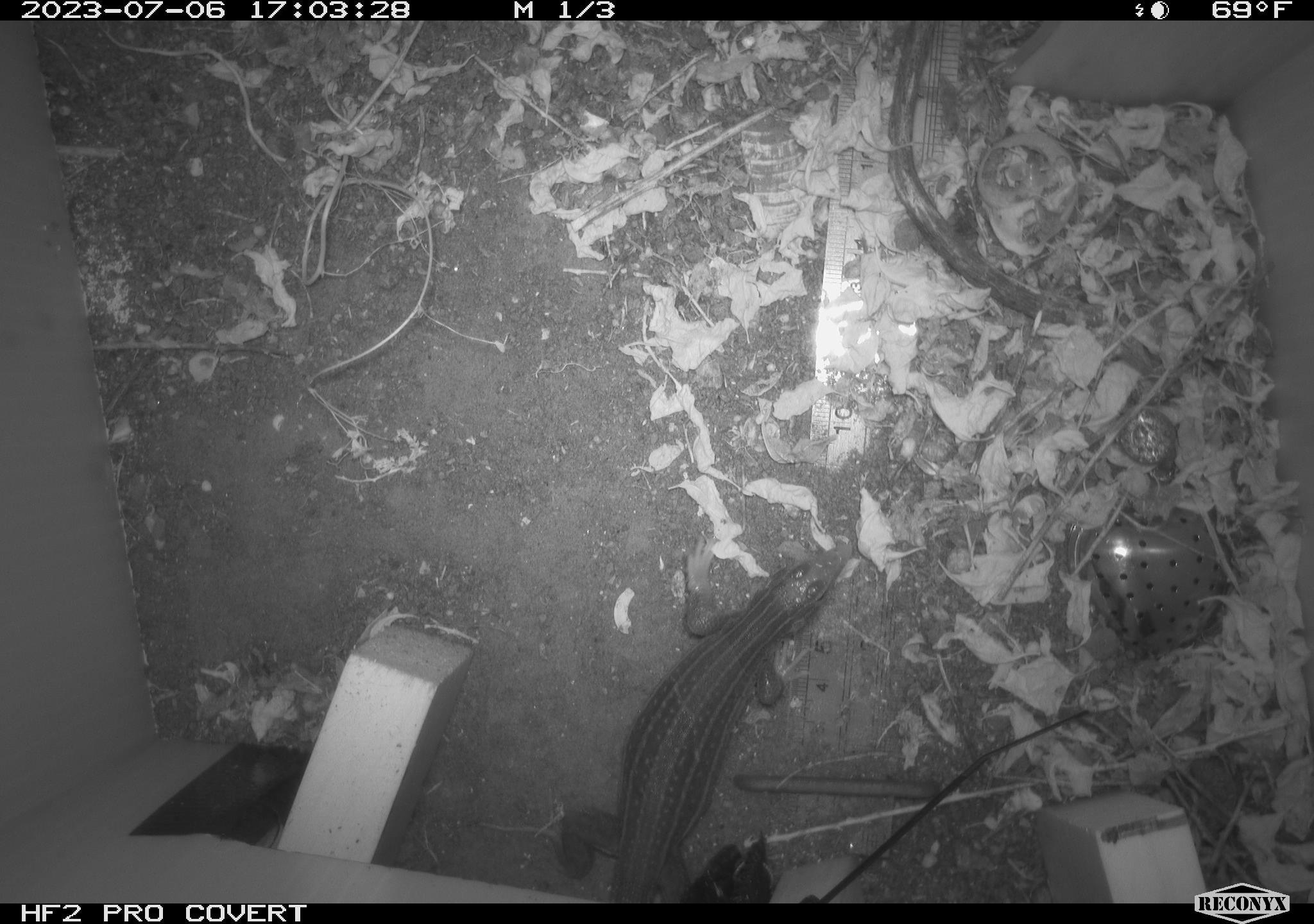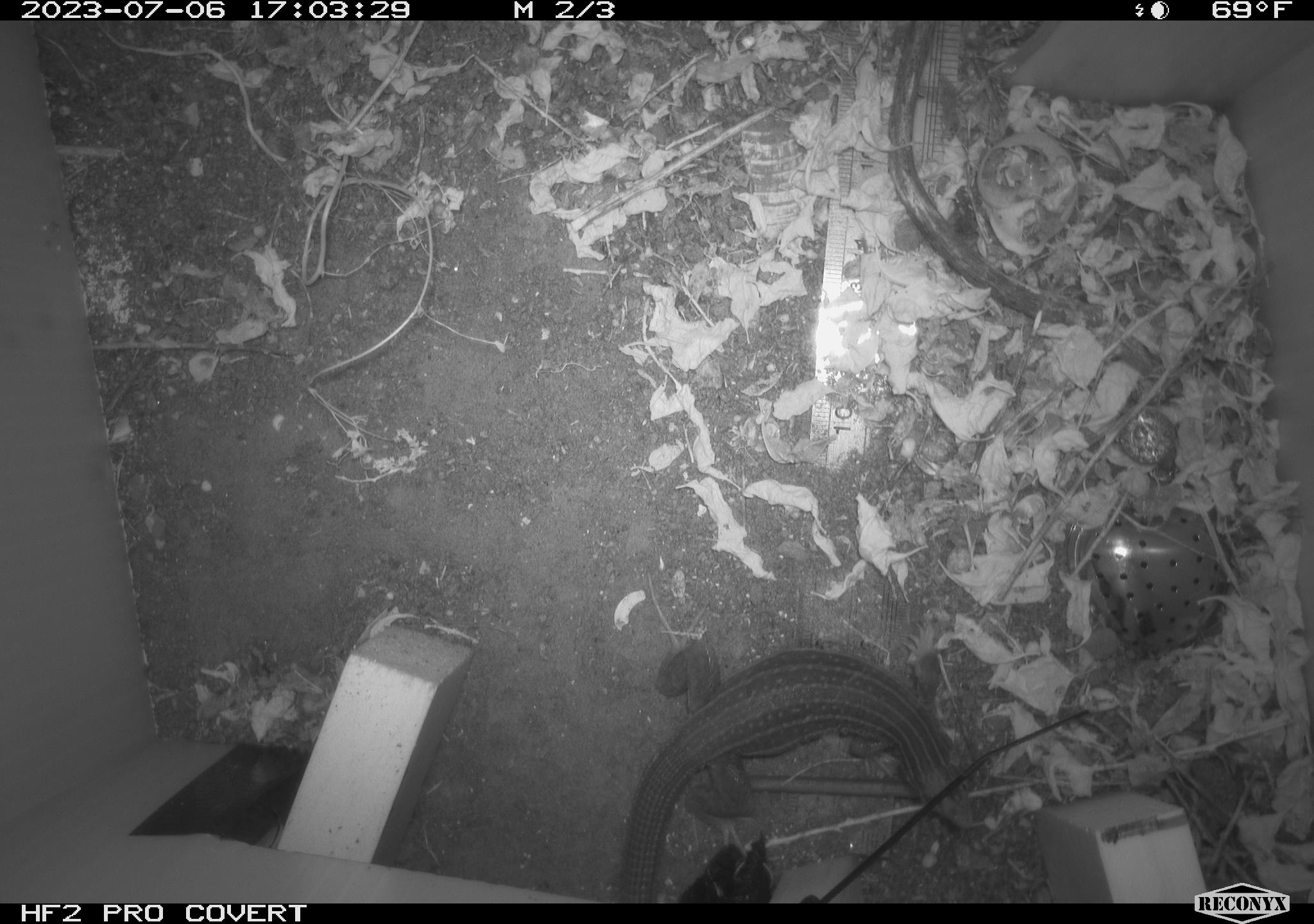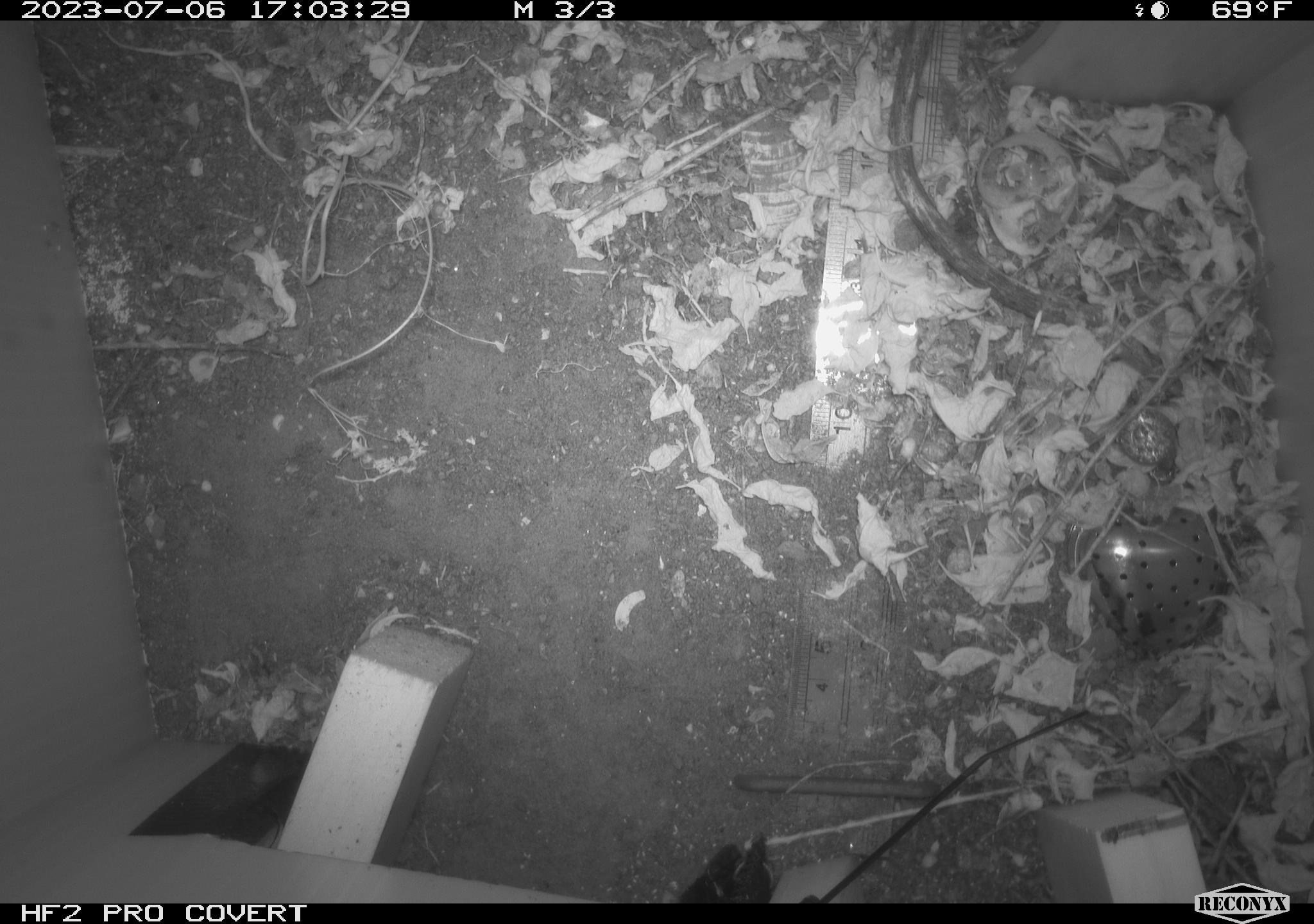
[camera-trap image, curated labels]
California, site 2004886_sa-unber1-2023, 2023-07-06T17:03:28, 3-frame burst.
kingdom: Animalia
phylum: Chordata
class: Reptilia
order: Squamata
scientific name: Squamata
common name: lizards and snakes